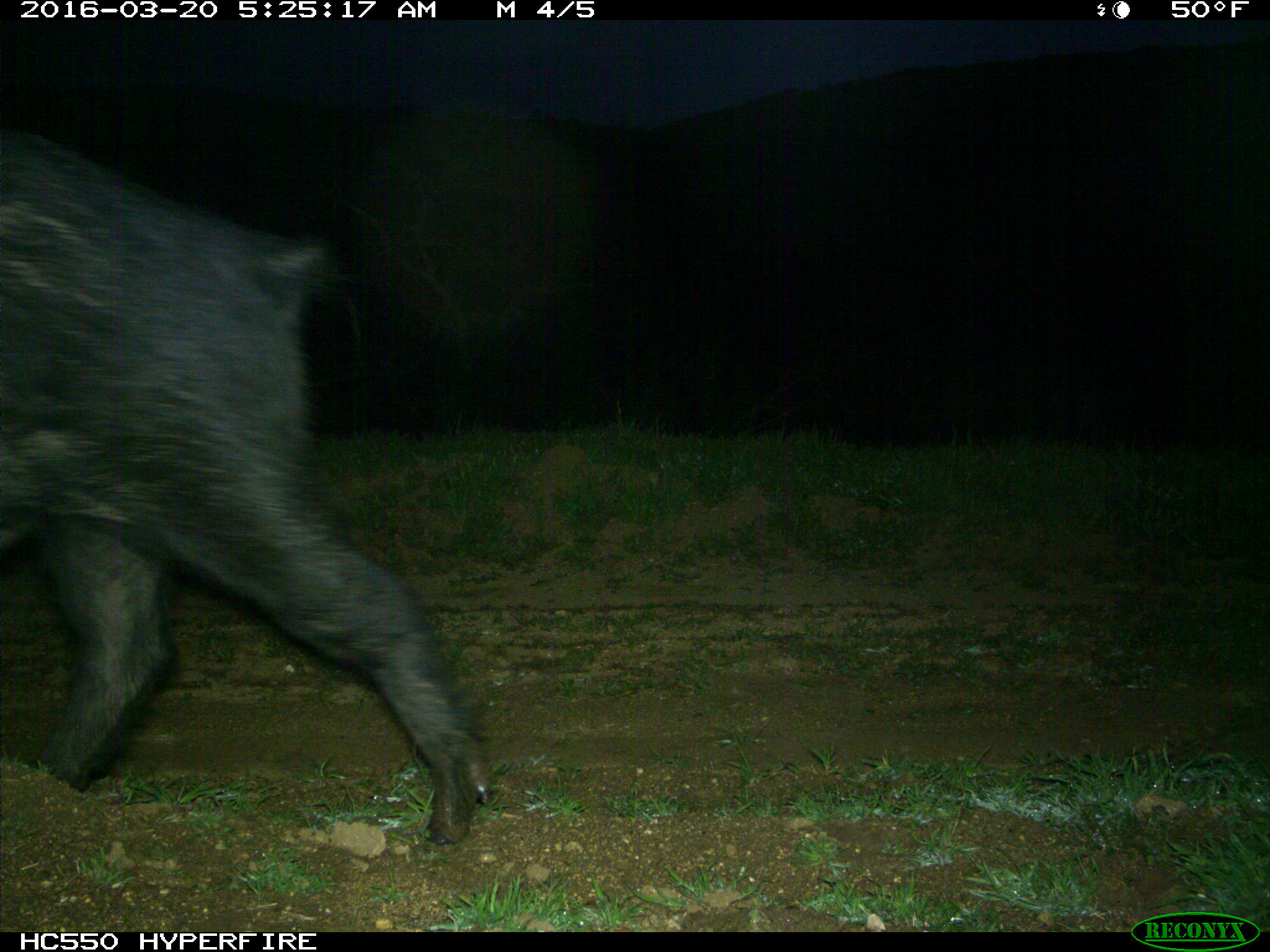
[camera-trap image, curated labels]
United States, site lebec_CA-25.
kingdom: Animalia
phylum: Chordata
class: Mammalia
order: Artiodactyla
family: Suidae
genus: Sus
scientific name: Sus scrofa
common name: wild boar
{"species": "Sus scrofa (wild boar)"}